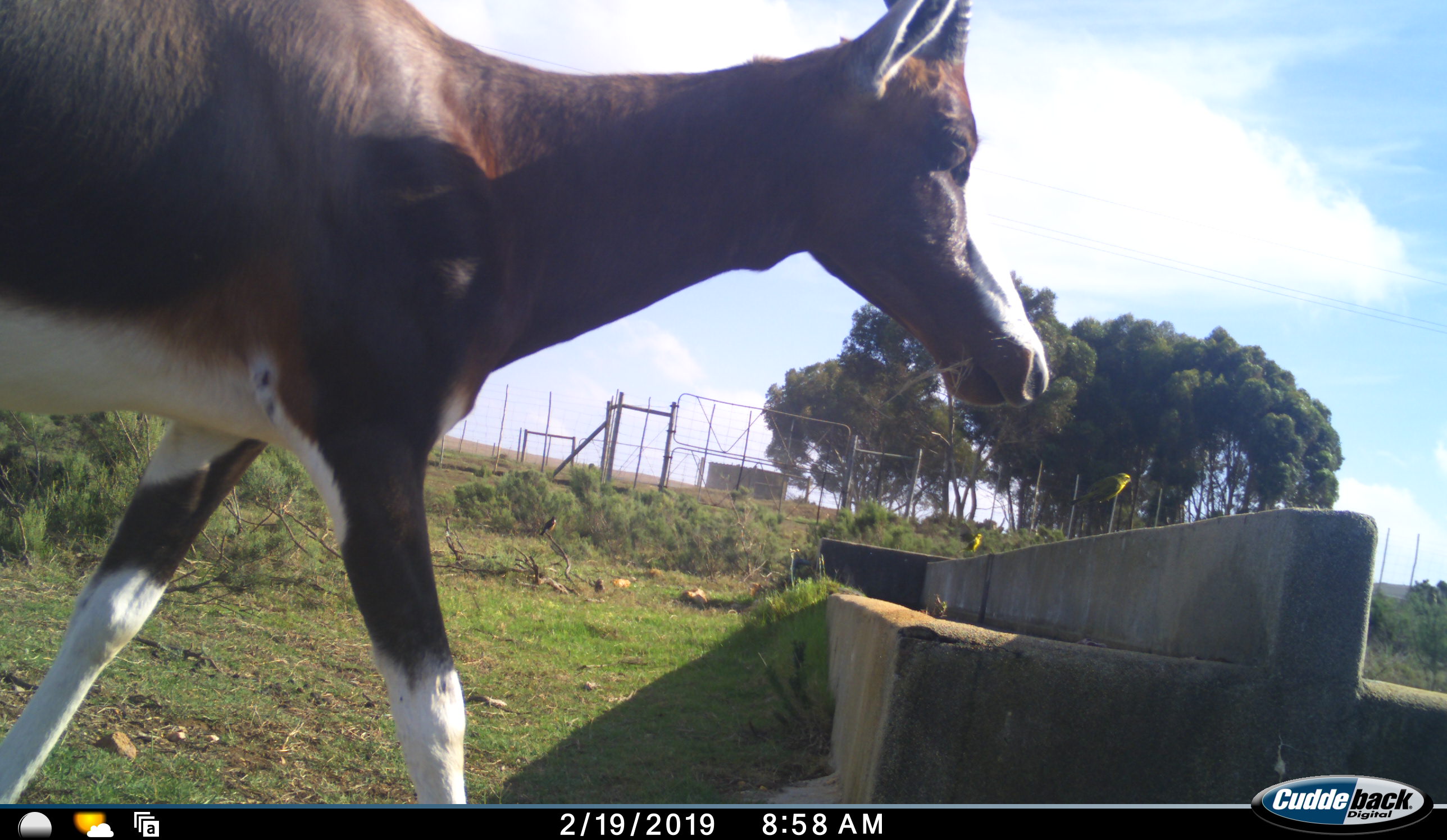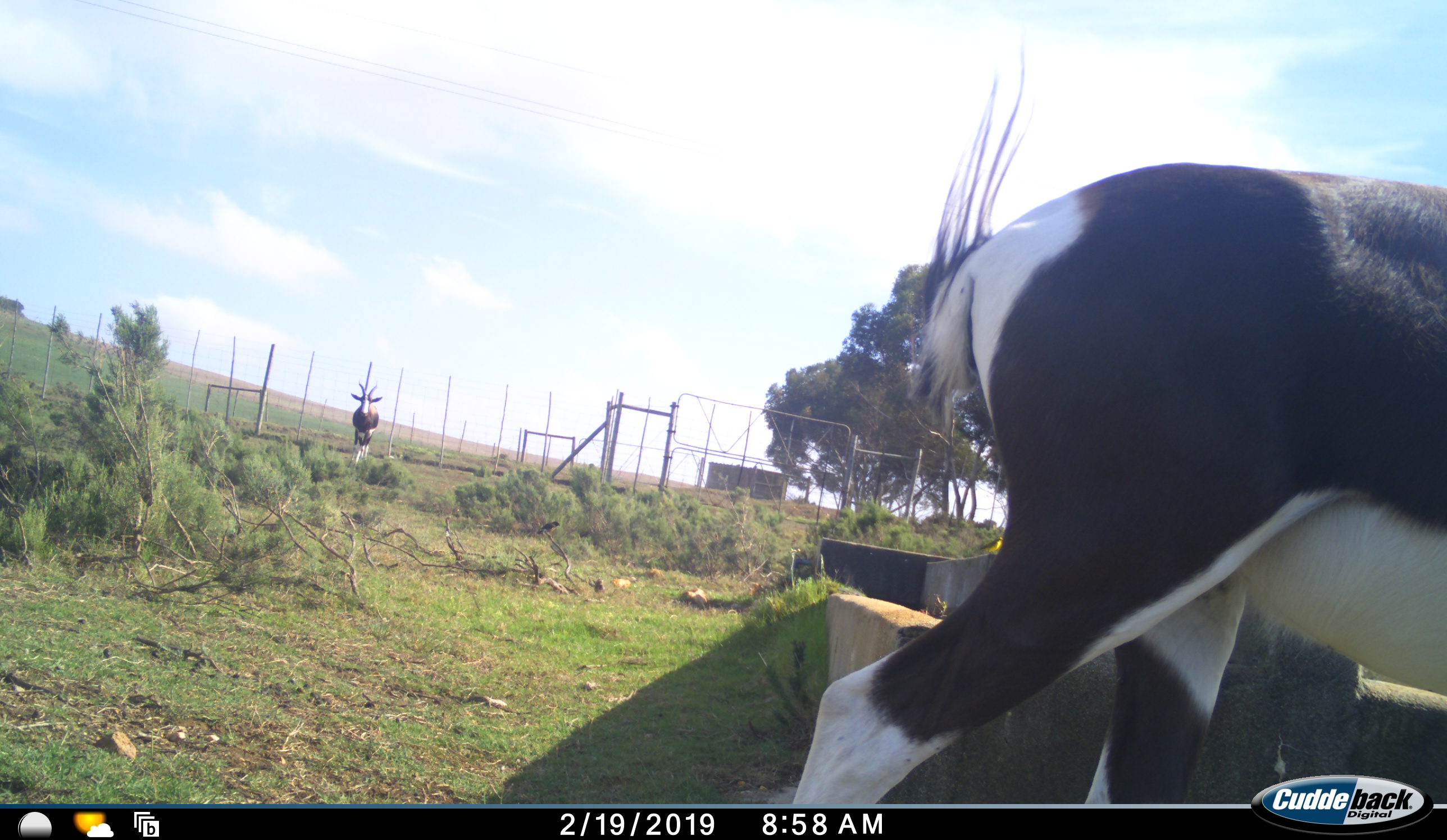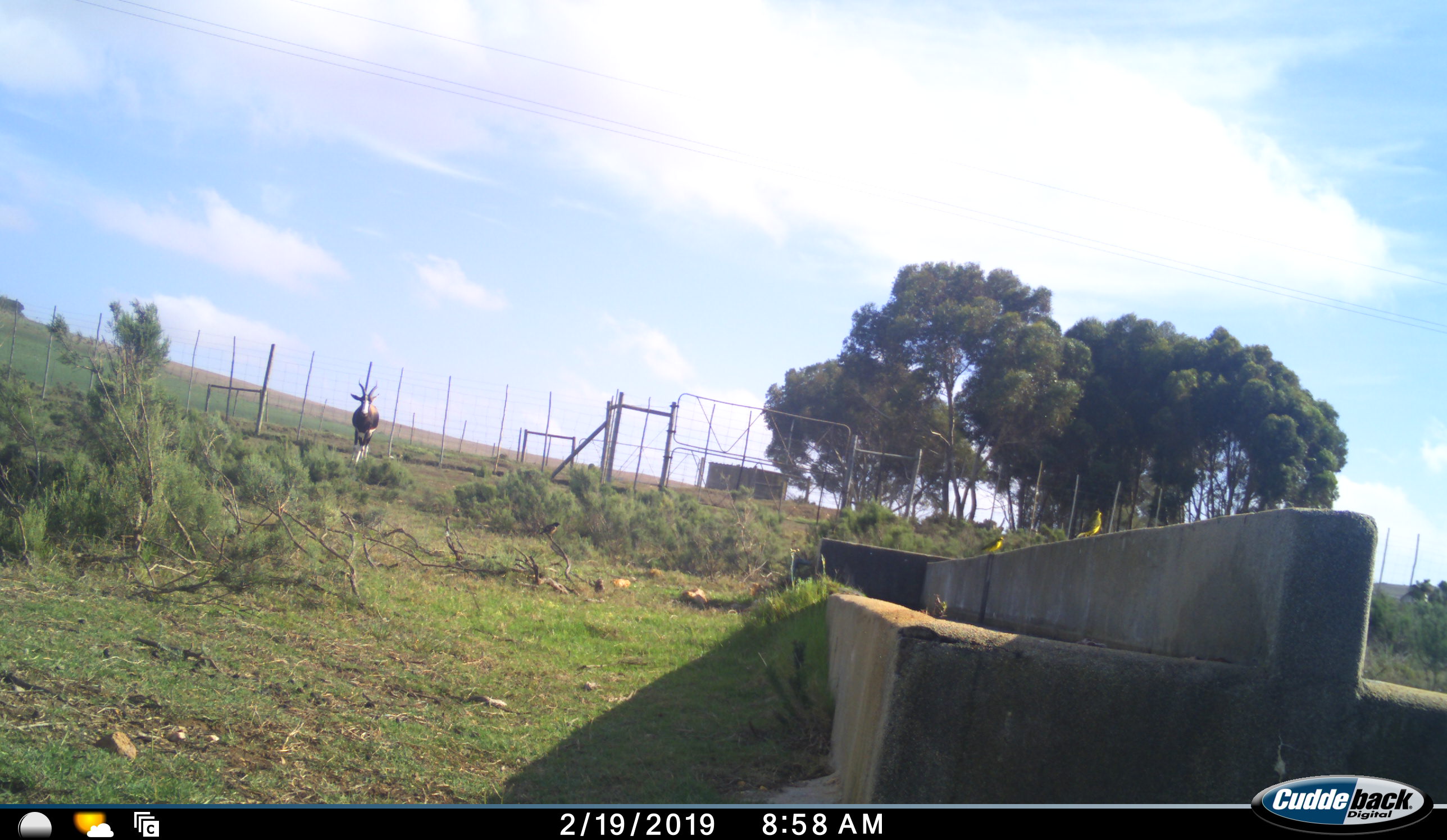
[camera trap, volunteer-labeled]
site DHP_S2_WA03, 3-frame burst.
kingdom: Animalia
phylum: Chordata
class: Mammalia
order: Artiodactyla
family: Bovidae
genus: Damaliscus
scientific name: Damaliscus pygargus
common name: bontebok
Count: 2.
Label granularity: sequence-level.